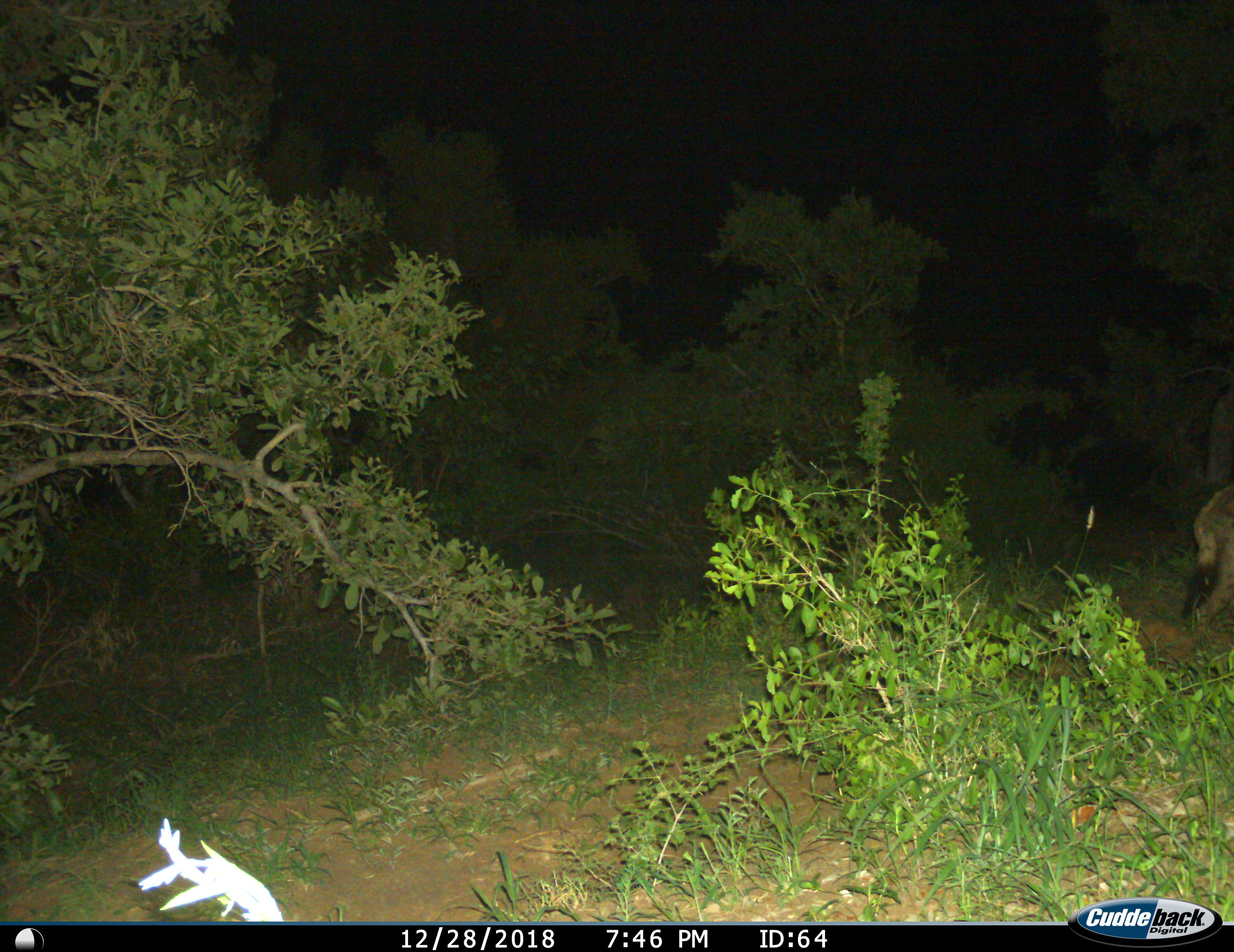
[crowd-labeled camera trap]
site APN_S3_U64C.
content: unidentified animal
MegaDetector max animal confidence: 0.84